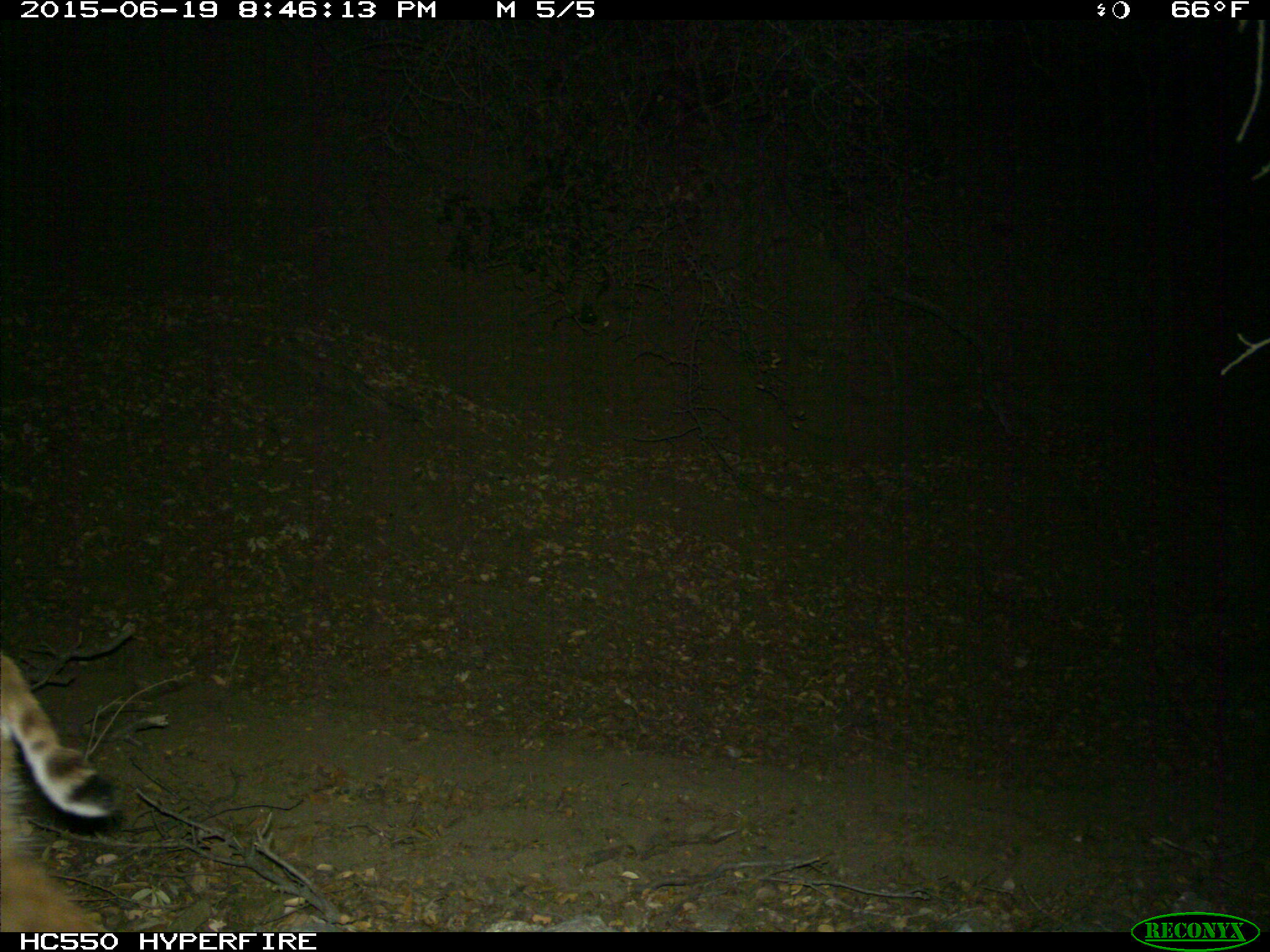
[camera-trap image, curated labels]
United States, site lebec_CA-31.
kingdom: Animalia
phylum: Chordata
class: Mammalia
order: Carnivora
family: Felidae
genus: Lynx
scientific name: Lynx rufus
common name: bobcat